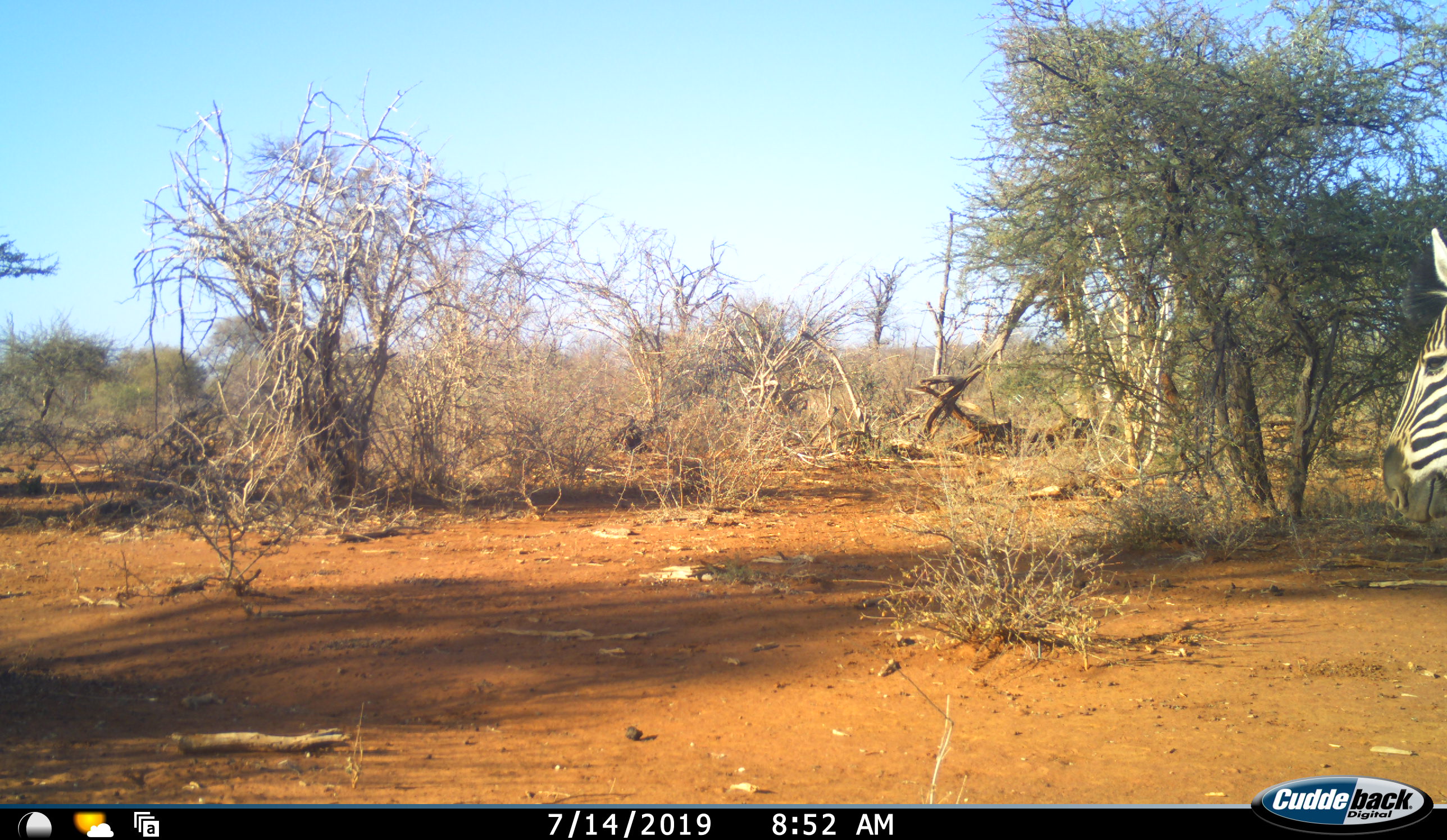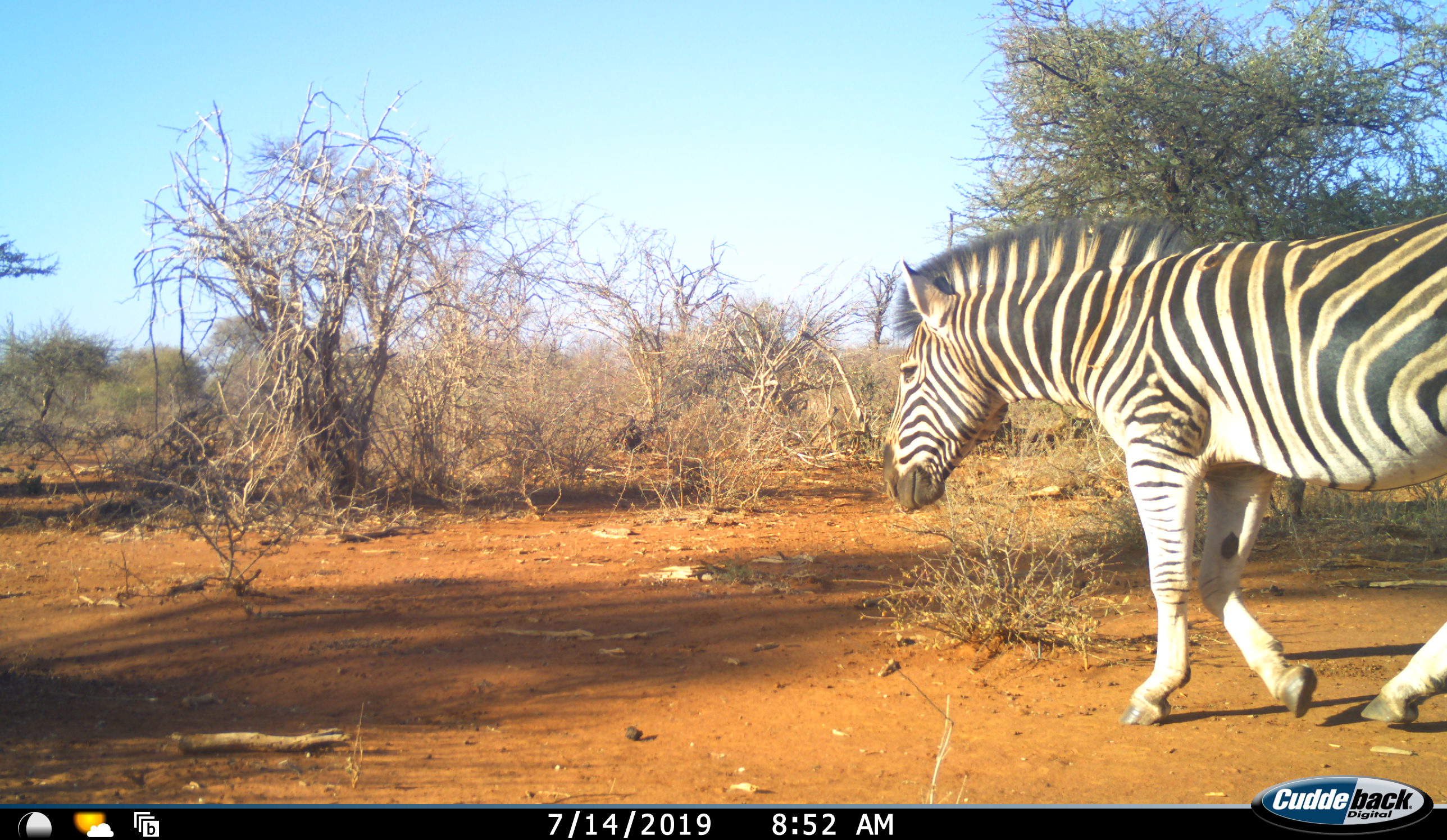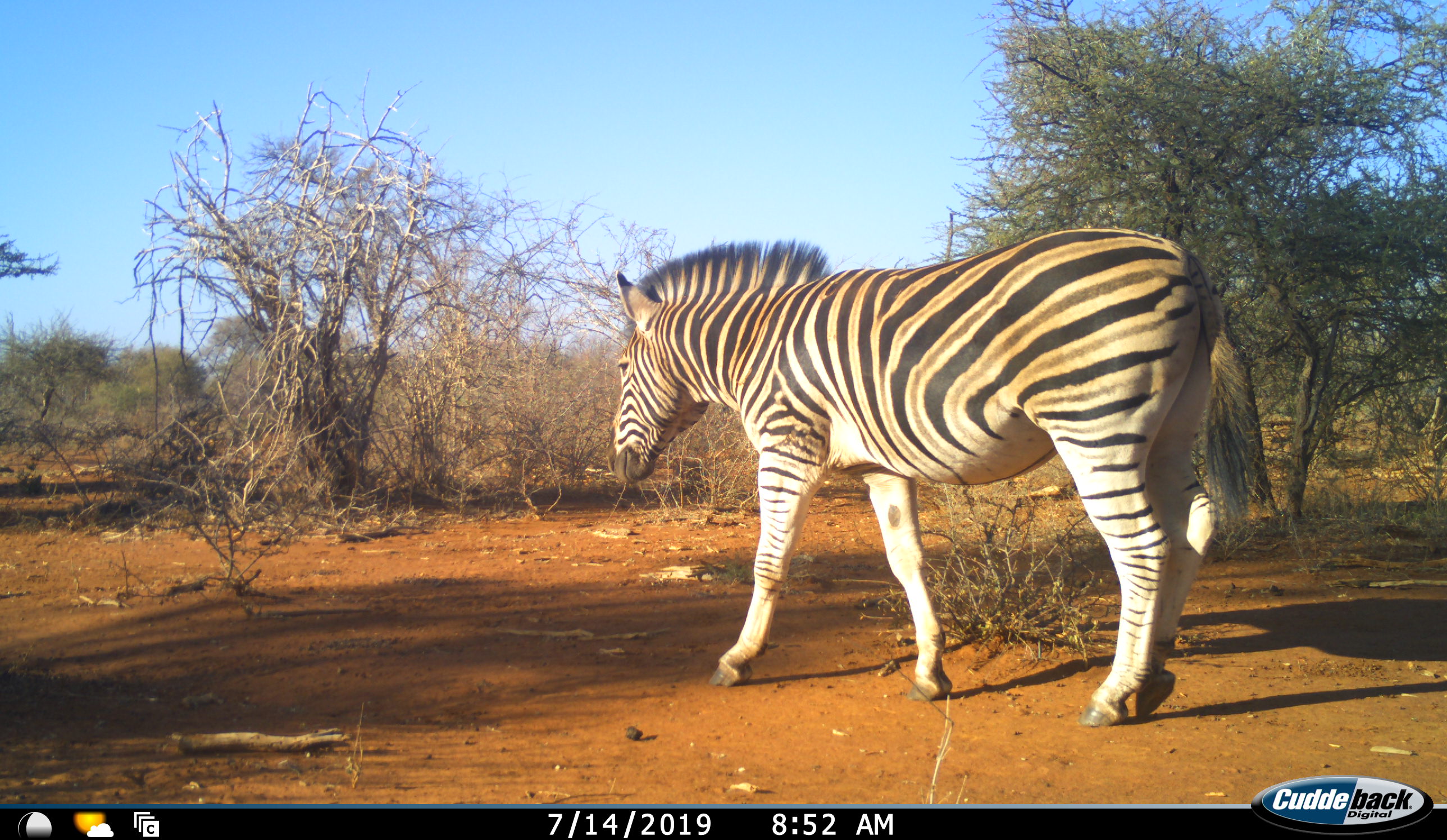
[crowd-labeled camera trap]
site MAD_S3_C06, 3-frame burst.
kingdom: Animalia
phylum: Chordata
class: Mammalia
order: Perissodactyla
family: Equidae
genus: Equus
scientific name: Equus quagga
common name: plains zebra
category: zebraplains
Zebraplains (plains zebra) (Equus quagga), count 1. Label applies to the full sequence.